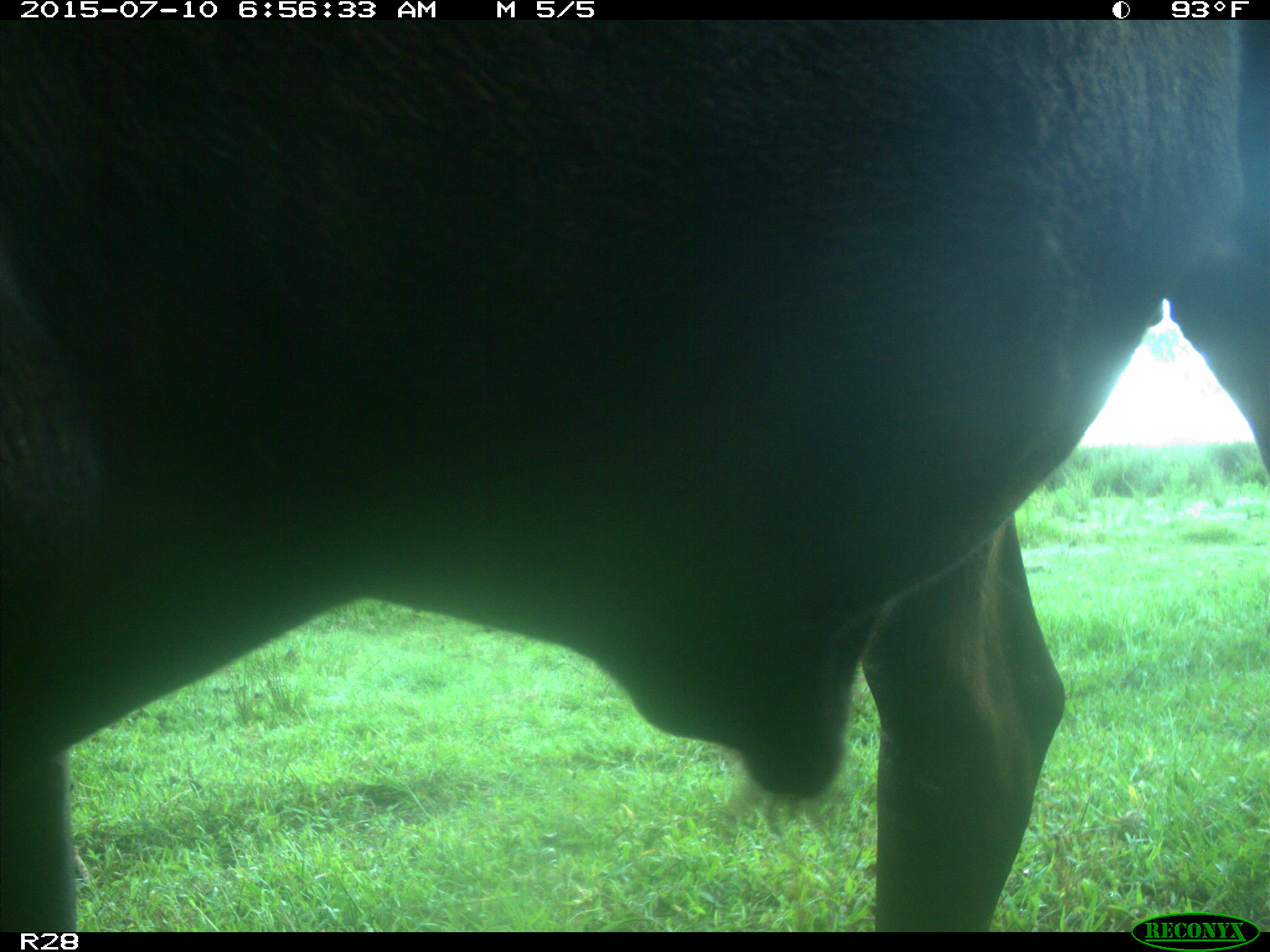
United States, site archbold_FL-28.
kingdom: Animalia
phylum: Chordata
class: Mammalia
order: Artiodactyla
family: Bovidae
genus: Bos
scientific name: Bos taurus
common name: domestic cow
Bos taurus (domestic cow).